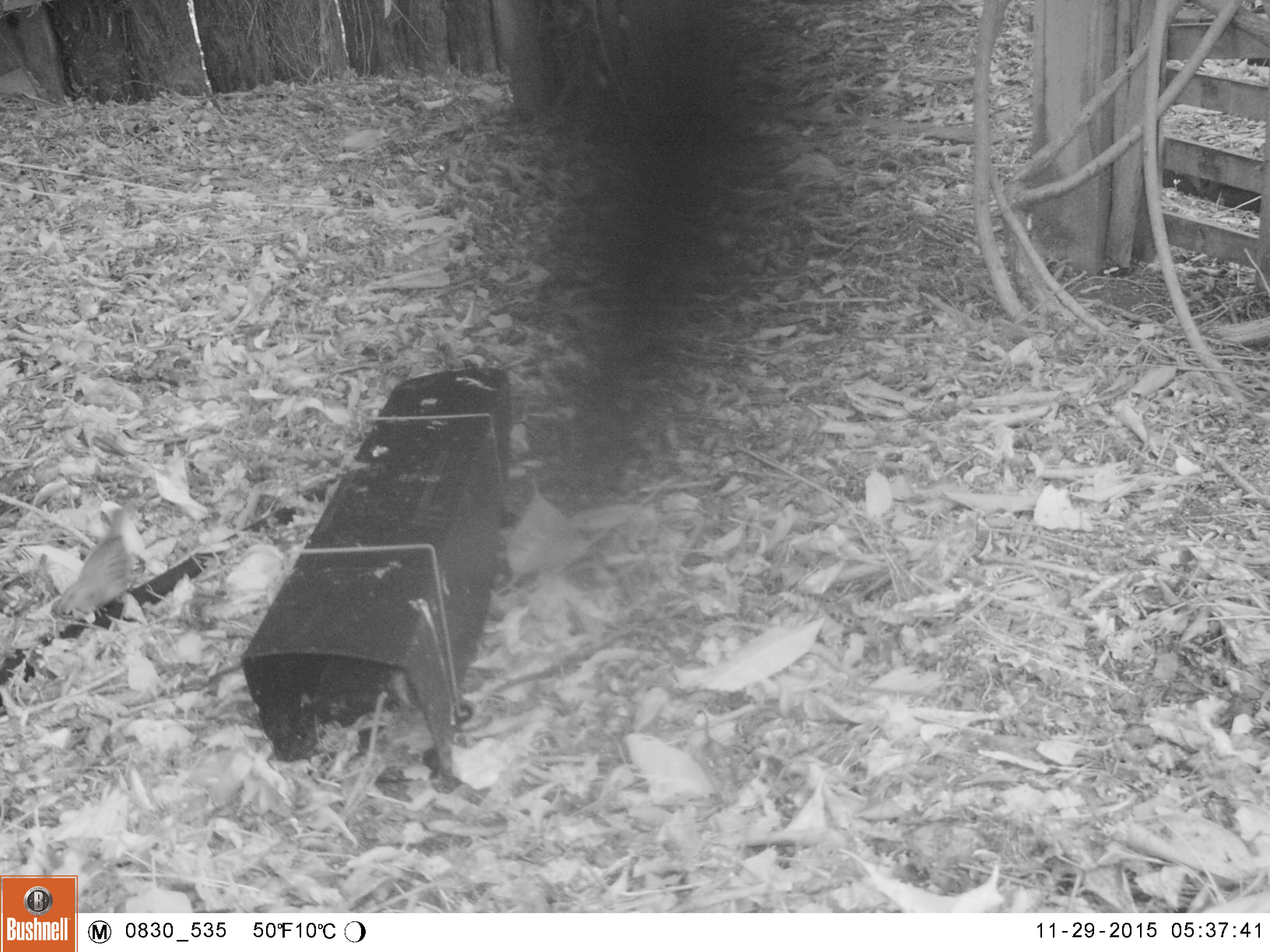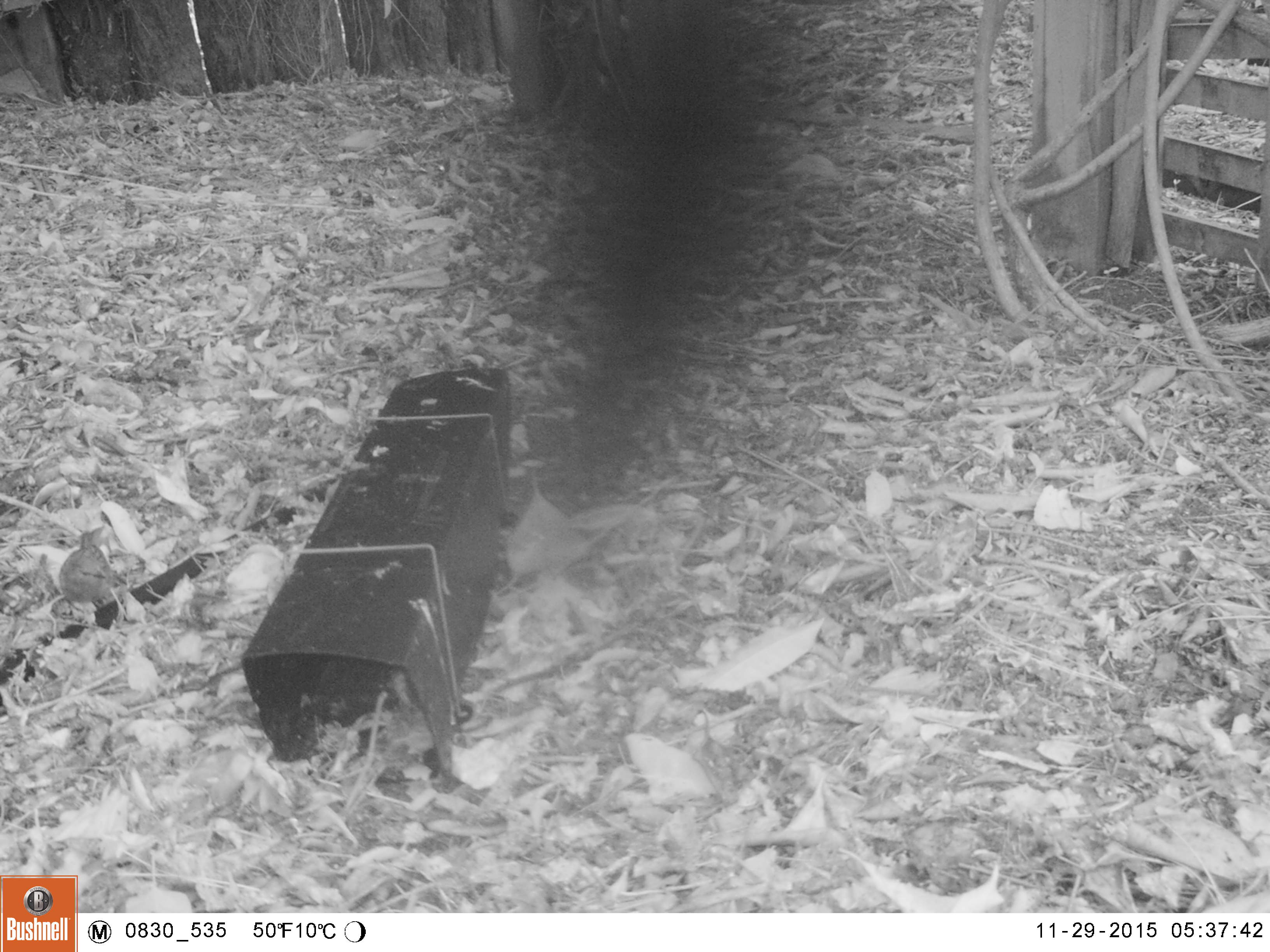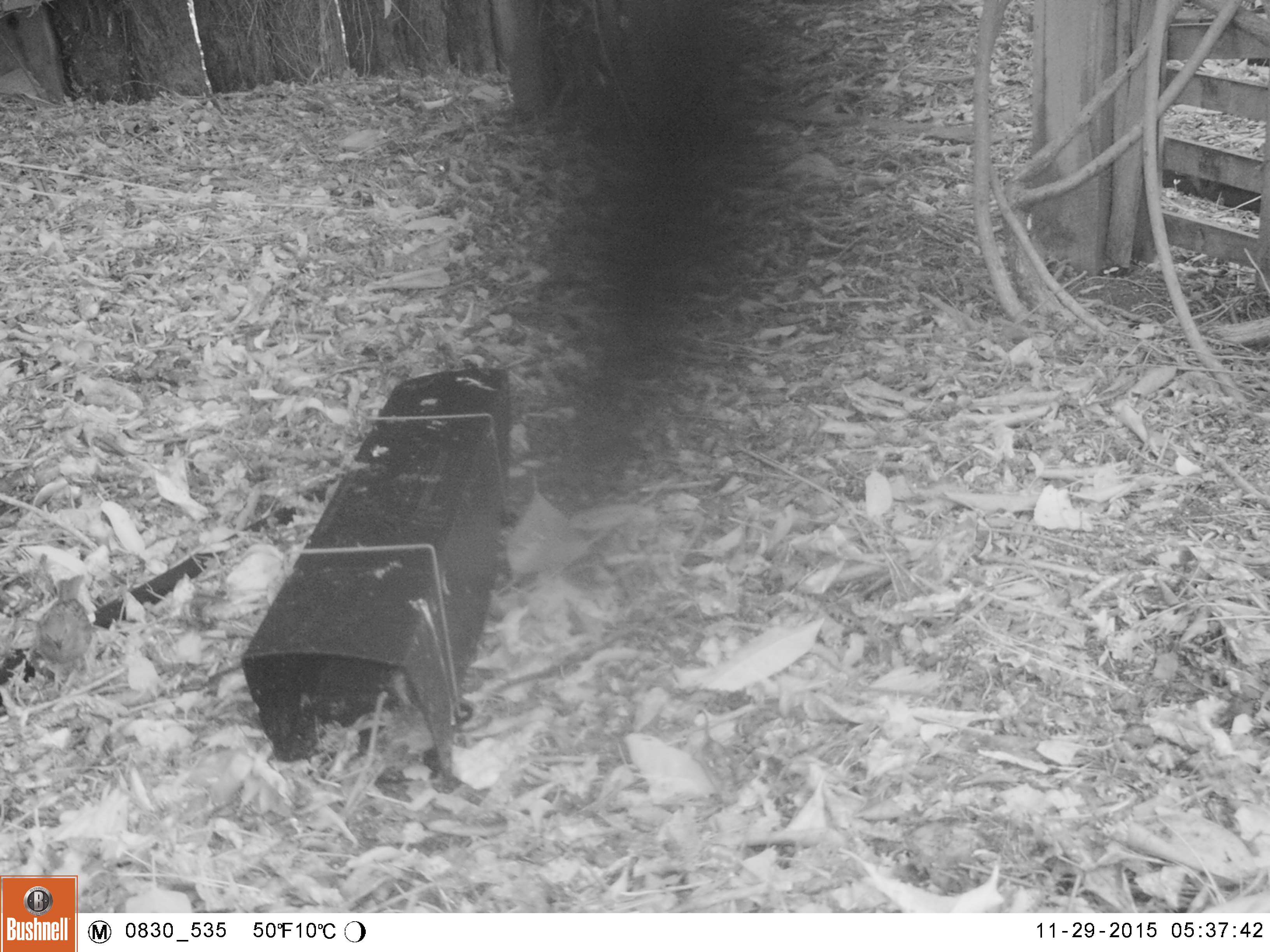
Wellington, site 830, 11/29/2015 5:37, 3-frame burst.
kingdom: Animalia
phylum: Chordata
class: Aves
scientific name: Aves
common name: bird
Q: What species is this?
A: Bird (Aves).